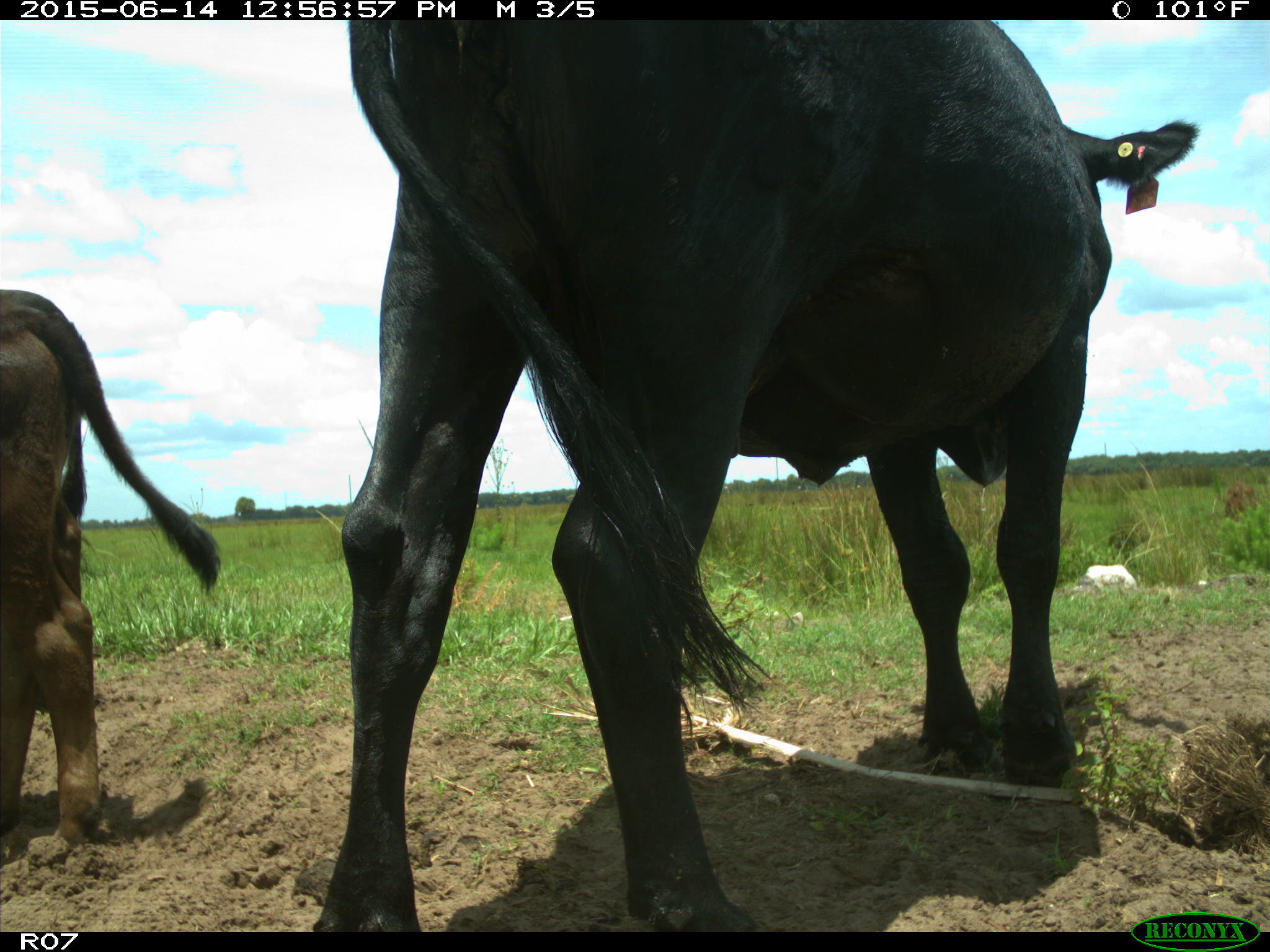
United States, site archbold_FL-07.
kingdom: Animalia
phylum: Chordata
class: Mammalia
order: Artiodactyla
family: Bovidae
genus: Bos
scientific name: Bos taurus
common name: domestic cow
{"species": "Bos taurus (domestic cow)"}